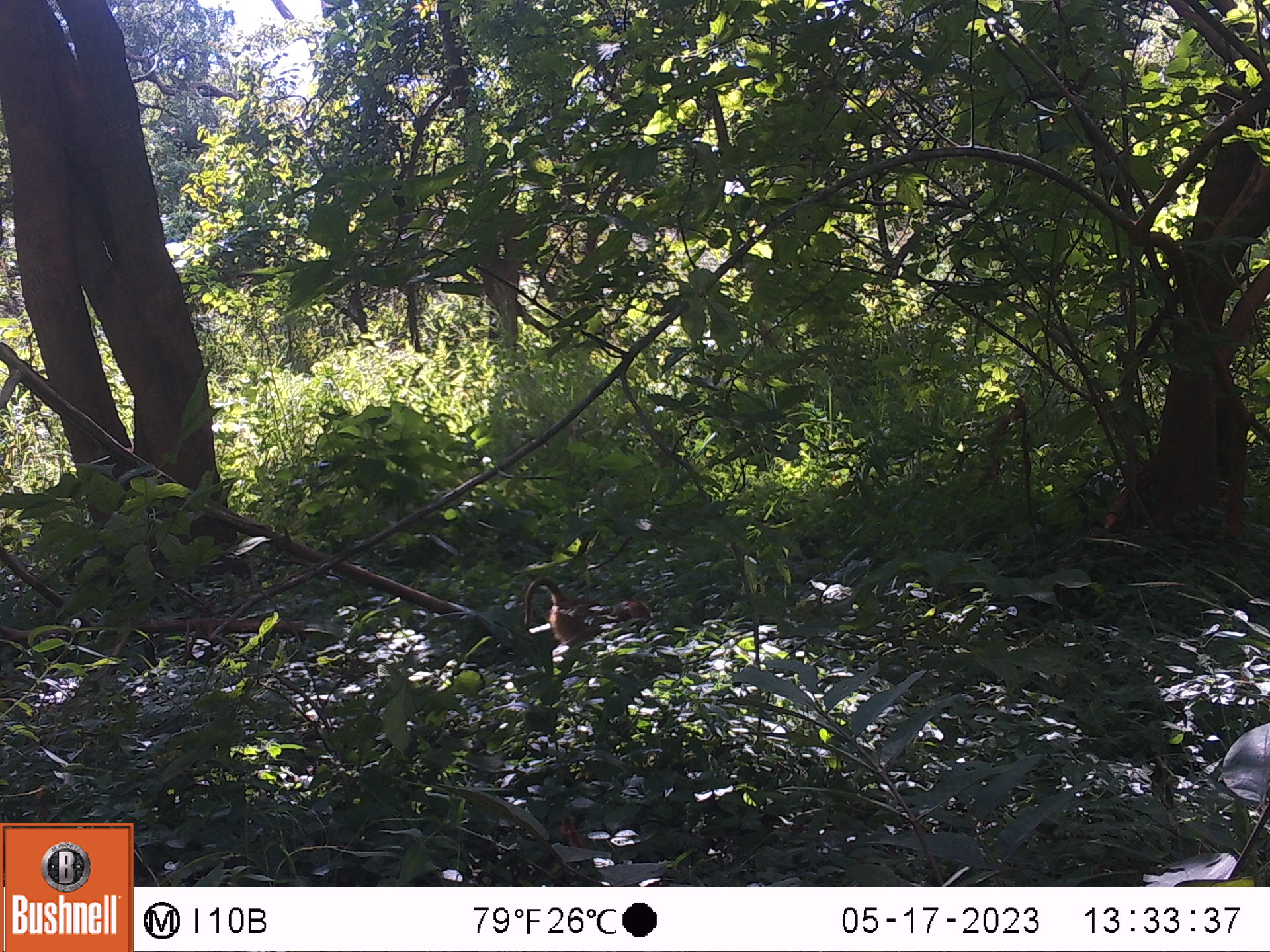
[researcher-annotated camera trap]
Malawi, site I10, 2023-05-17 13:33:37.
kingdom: Animalia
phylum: Chordata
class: Mammalia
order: Primates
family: Cercopithecidae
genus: Papio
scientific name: Papio cynocephalus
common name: yellow baboon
Yellow baboon (Papio cynocephalus), count 1.